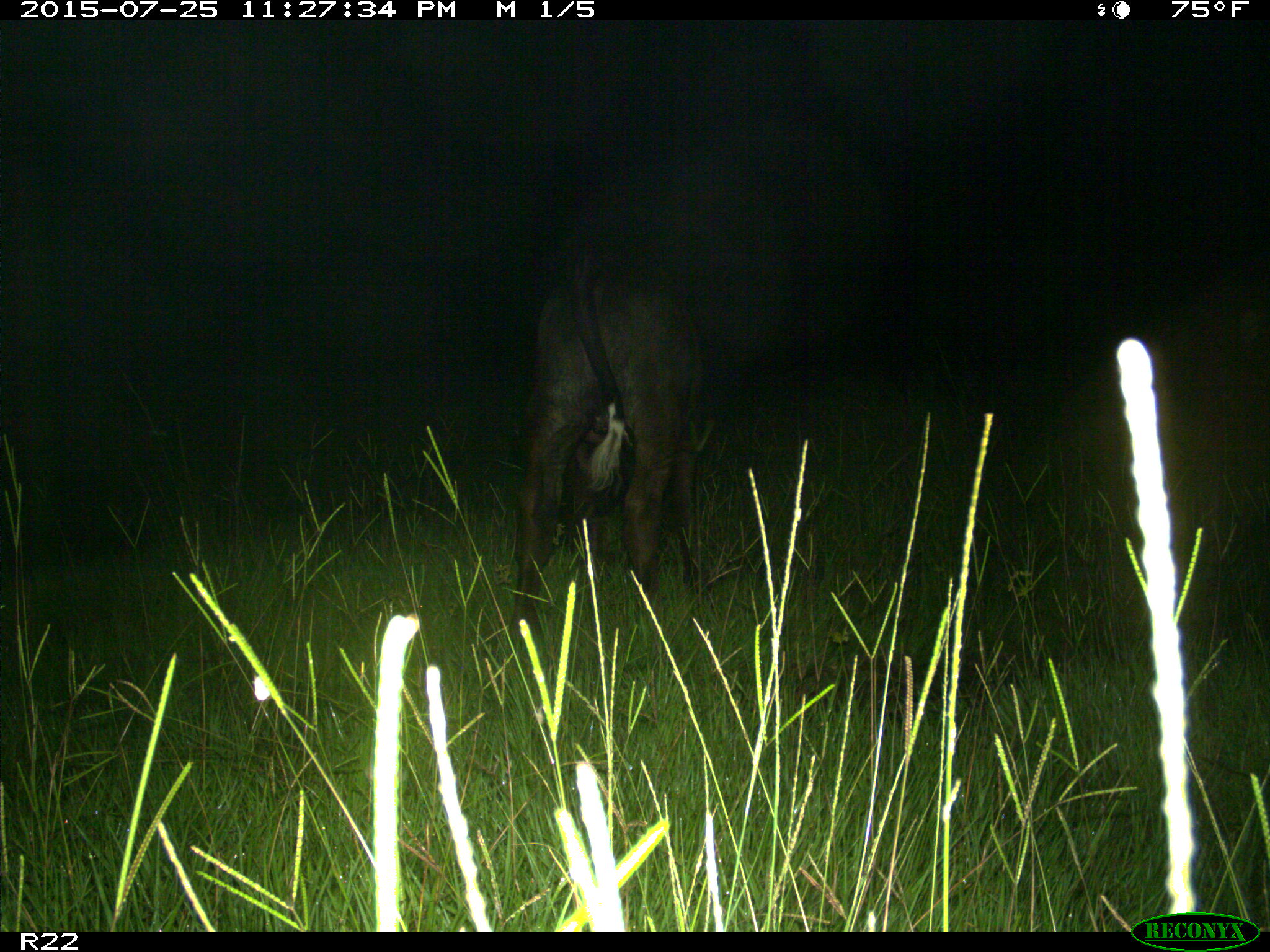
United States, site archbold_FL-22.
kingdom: Animalia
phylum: Chordata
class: Mammalia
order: Artiodactyla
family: Bovidae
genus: Bos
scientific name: Bos taurus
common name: domestic cow